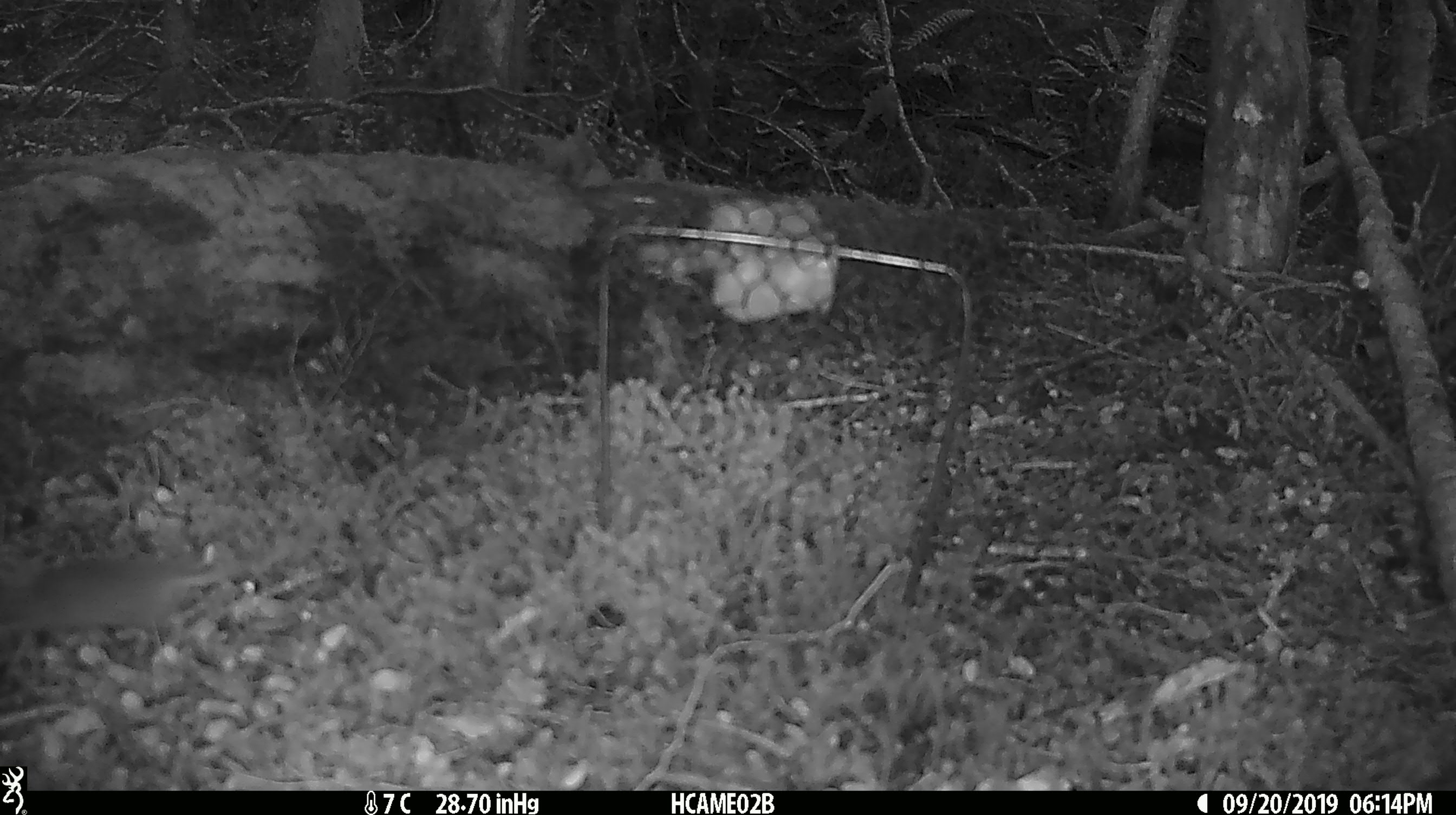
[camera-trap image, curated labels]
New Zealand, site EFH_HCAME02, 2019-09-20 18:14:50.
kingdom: Animalia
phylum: Chordata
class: Mammalia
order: Rodentia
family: Muridae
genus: Mus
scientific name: Mus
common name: mouse